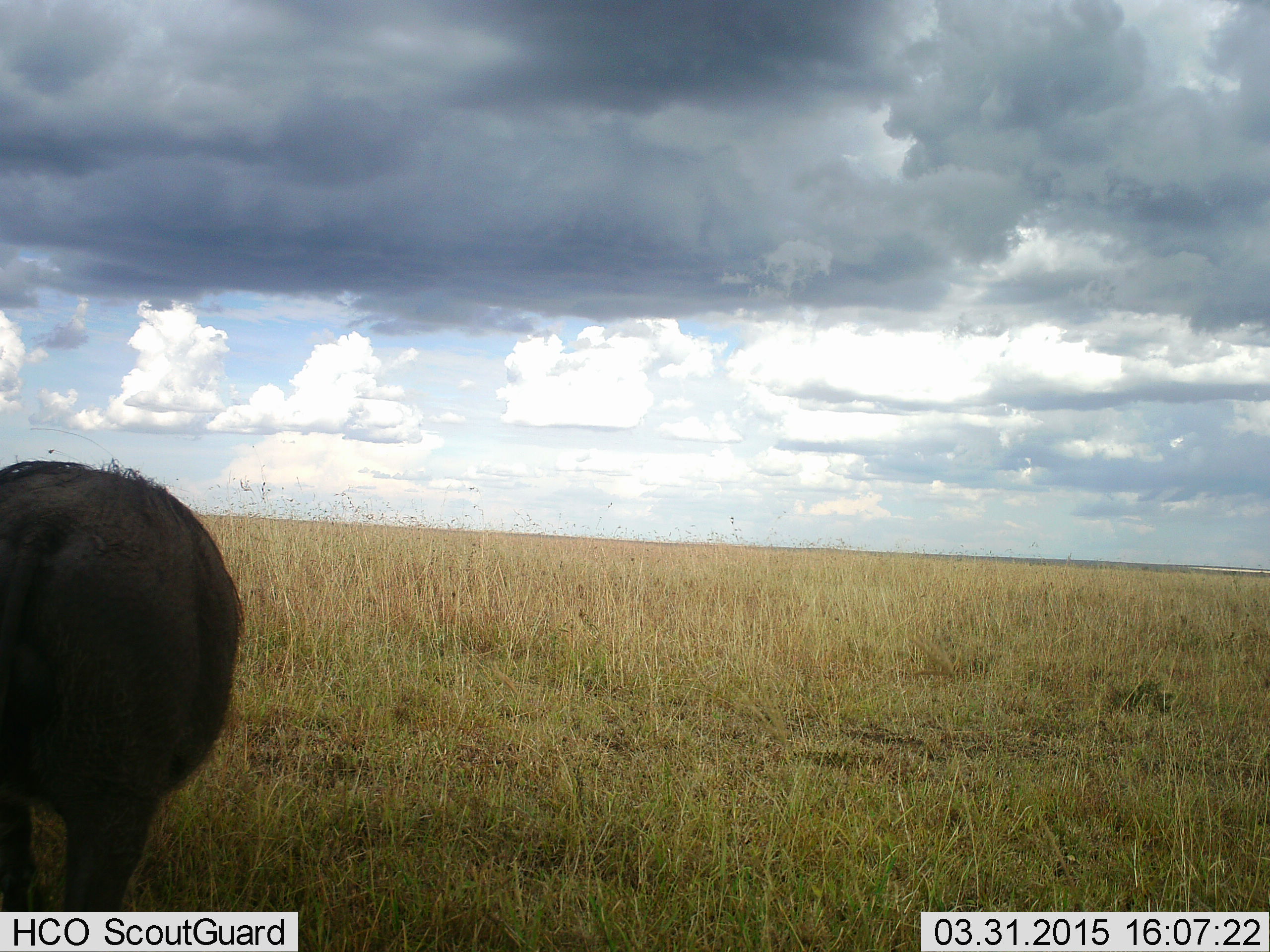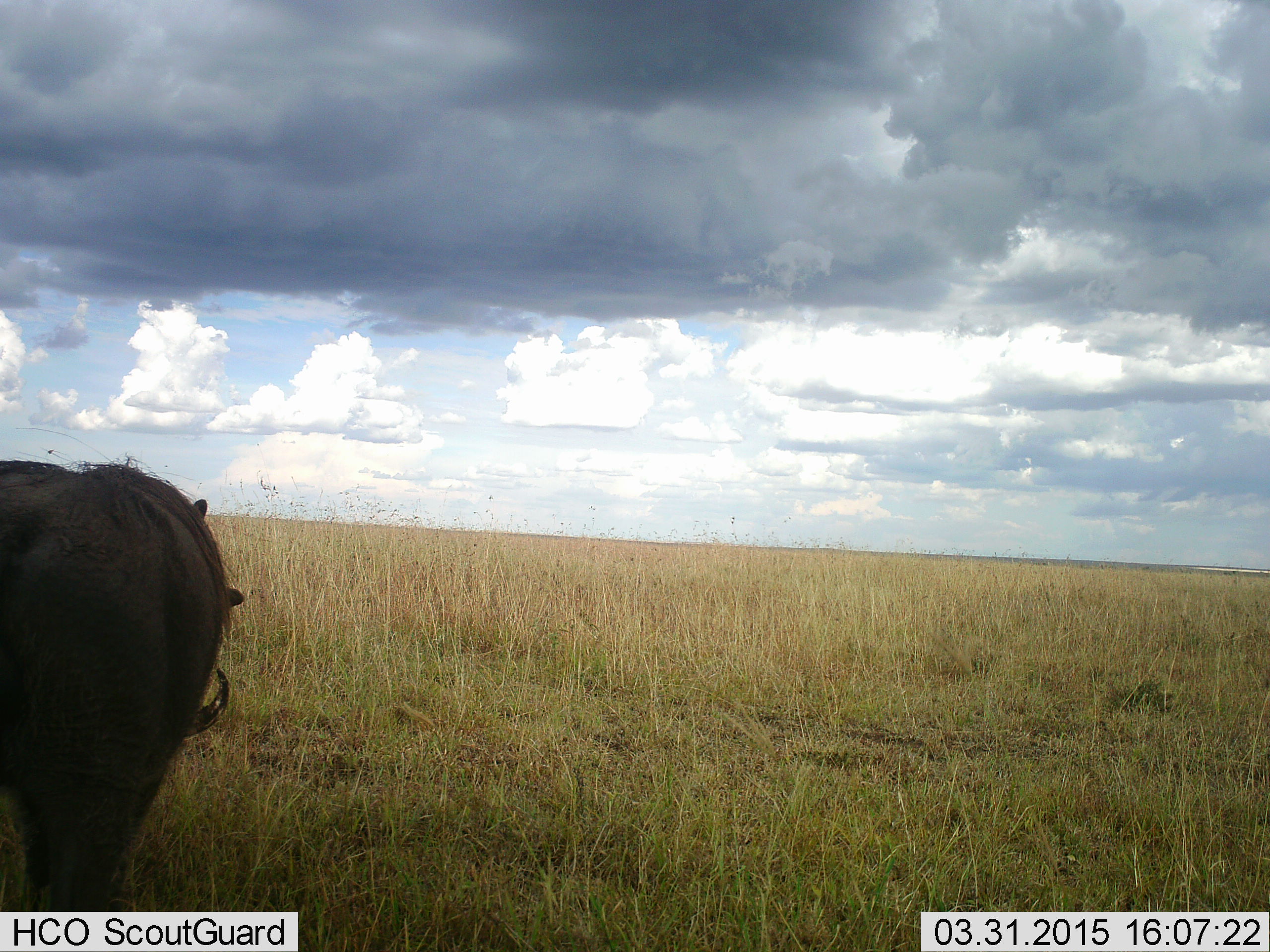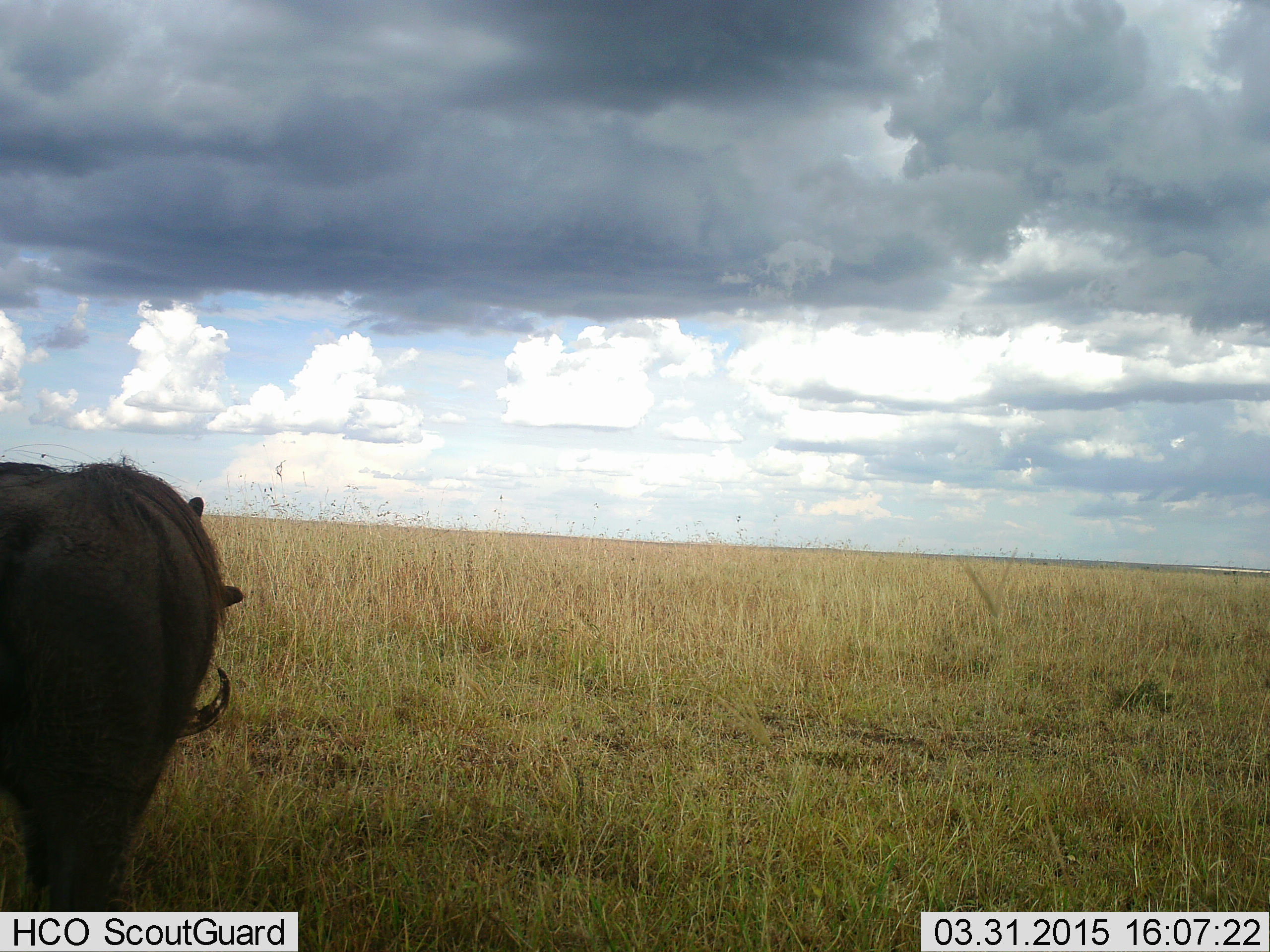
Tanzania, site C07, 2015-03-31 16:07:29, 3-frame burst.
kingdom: Animalia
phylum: Chordata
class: Mammalia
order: Artiodactyla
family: Suidae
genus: Phacochoerus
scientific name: Phacochoerus africanus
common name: warthog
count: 1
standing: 90%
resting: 0%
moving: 10%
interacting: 0%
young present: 0%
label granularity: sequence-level